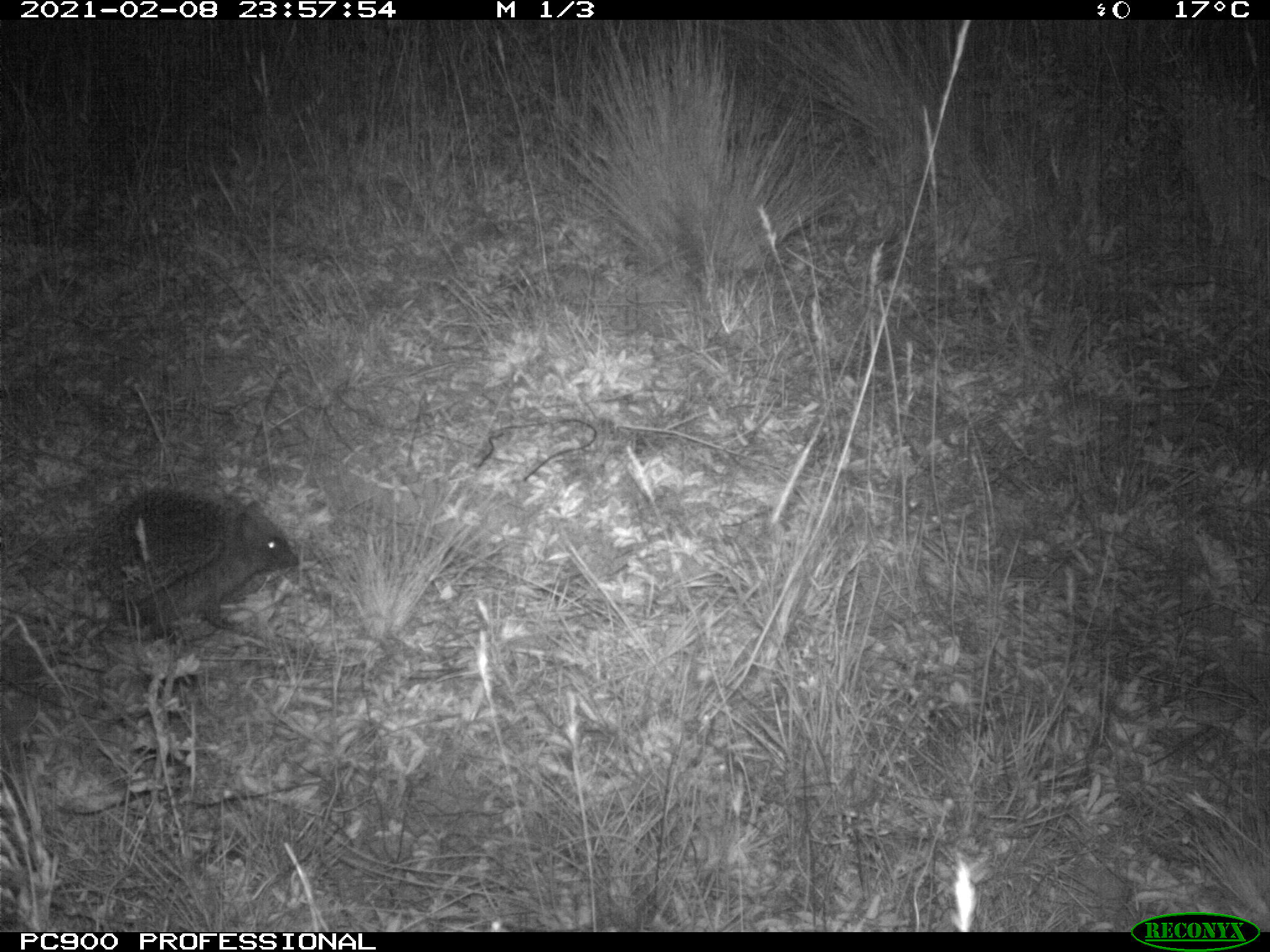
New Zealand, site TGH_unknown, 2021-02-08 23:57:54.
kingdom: Animalia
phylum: Chordata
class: Mammalia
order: Eulipotyphla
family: Erinaceidae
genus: Erinaceus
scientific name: Erinaceus europaeus europaeus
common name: european hedgehog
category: hedgehog